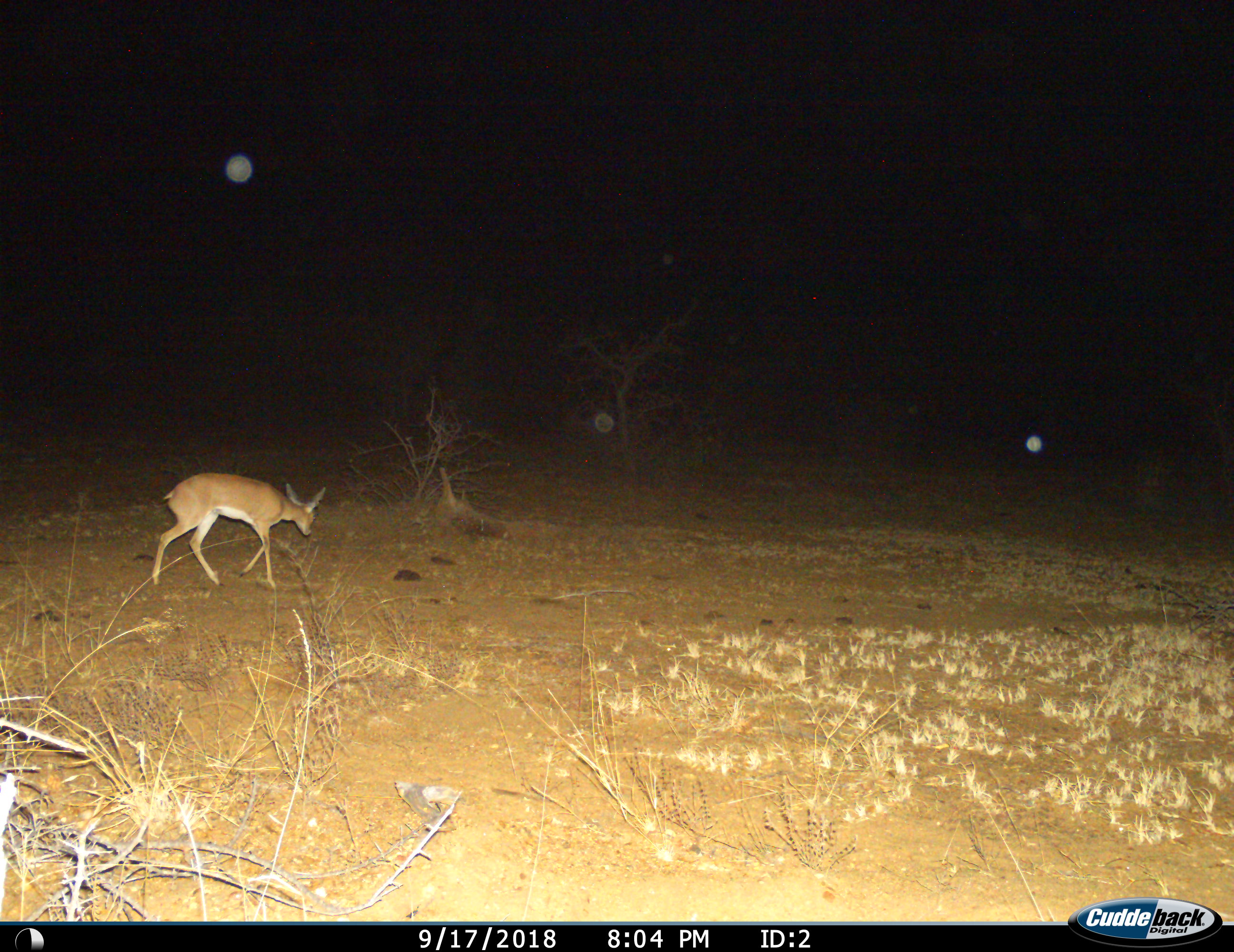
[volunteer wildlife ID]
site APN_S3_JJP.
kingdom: Animalia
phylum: Chordata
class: Mammalia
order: Artiodactyla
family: Bovidae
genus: Raphicerus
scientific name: Raphicerus campestris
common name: steenbok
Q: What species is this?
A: Steenbok (Raphicerus campestris).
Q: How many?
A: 1.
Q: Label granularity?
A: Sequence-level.